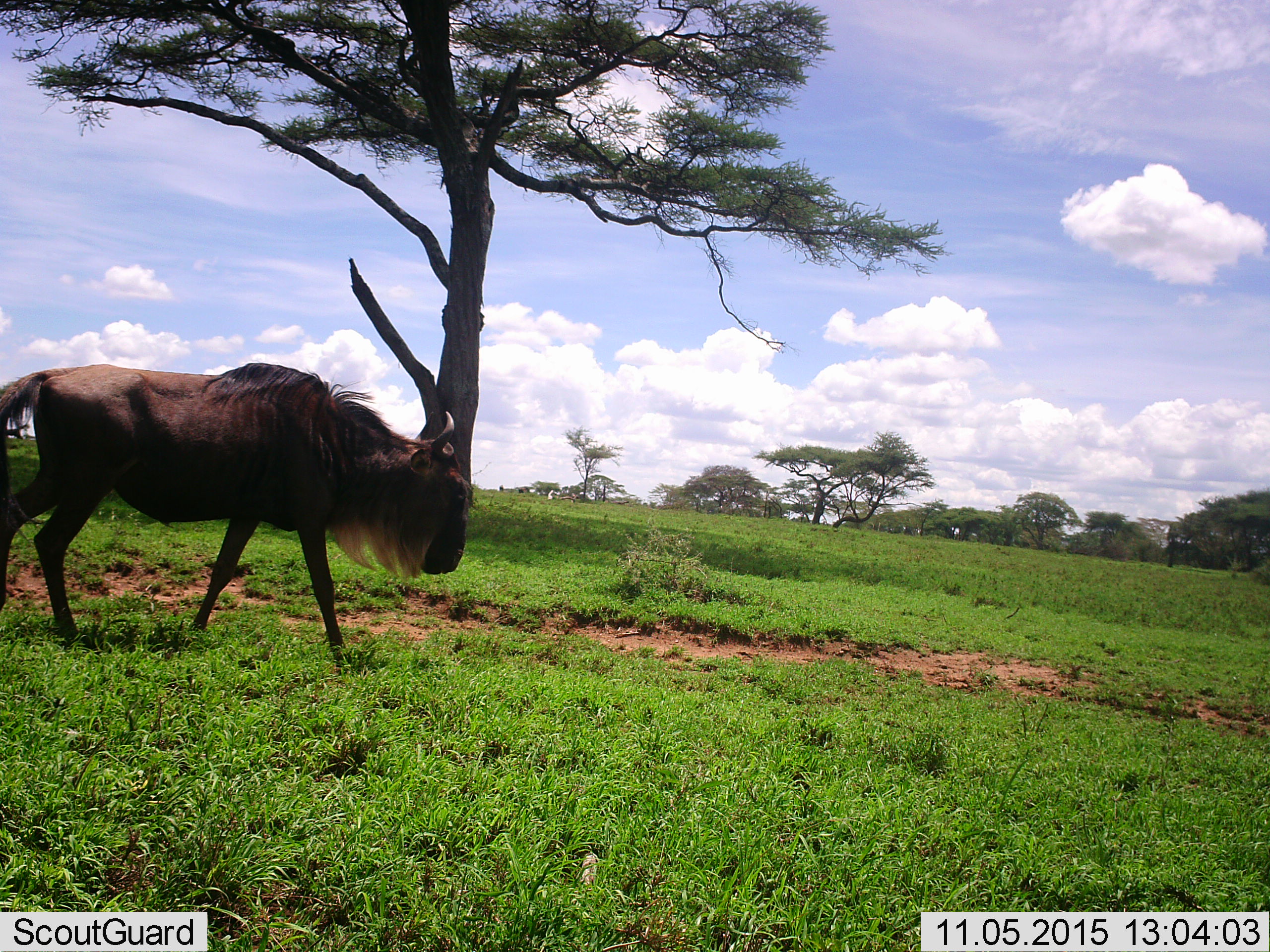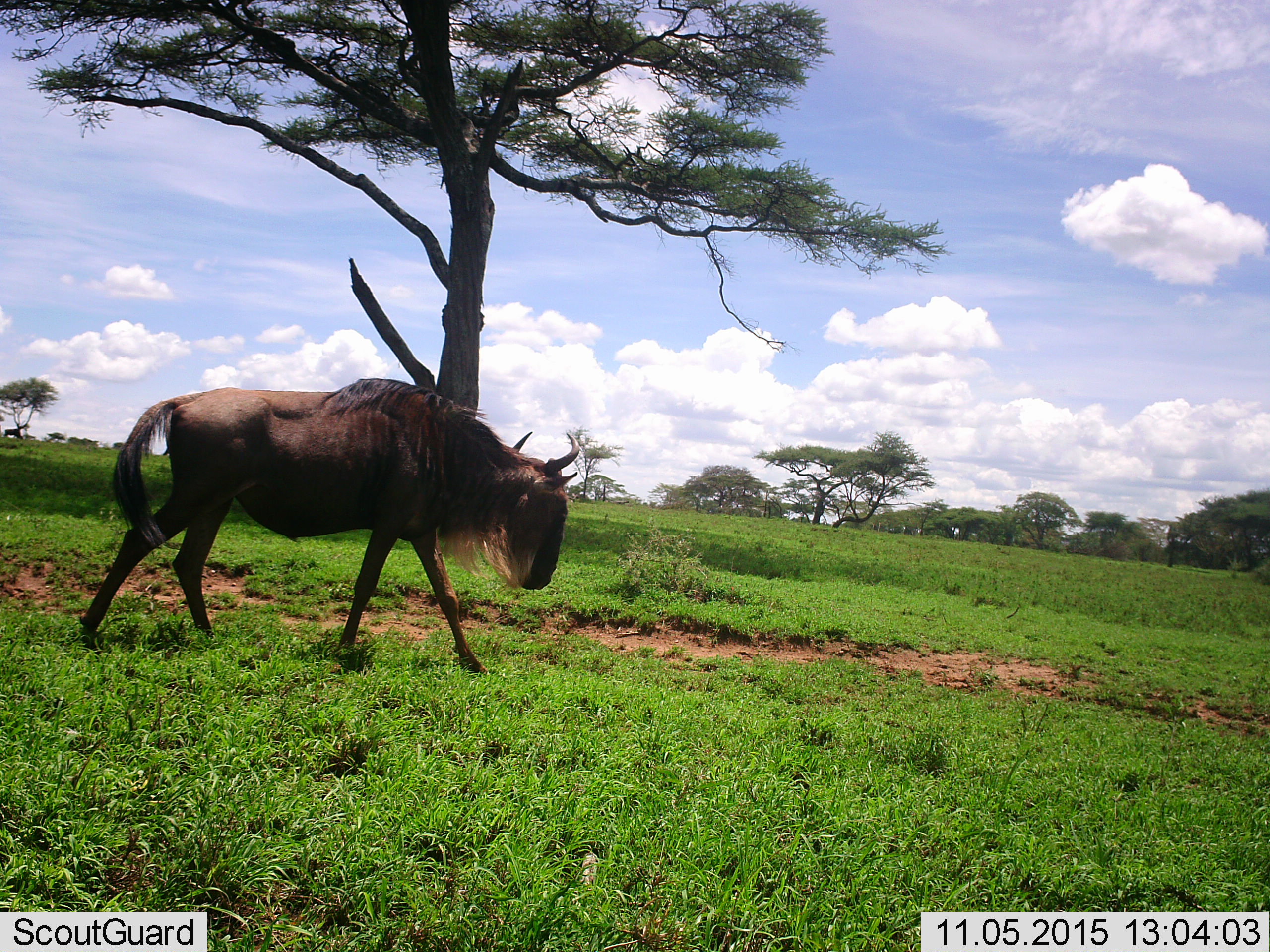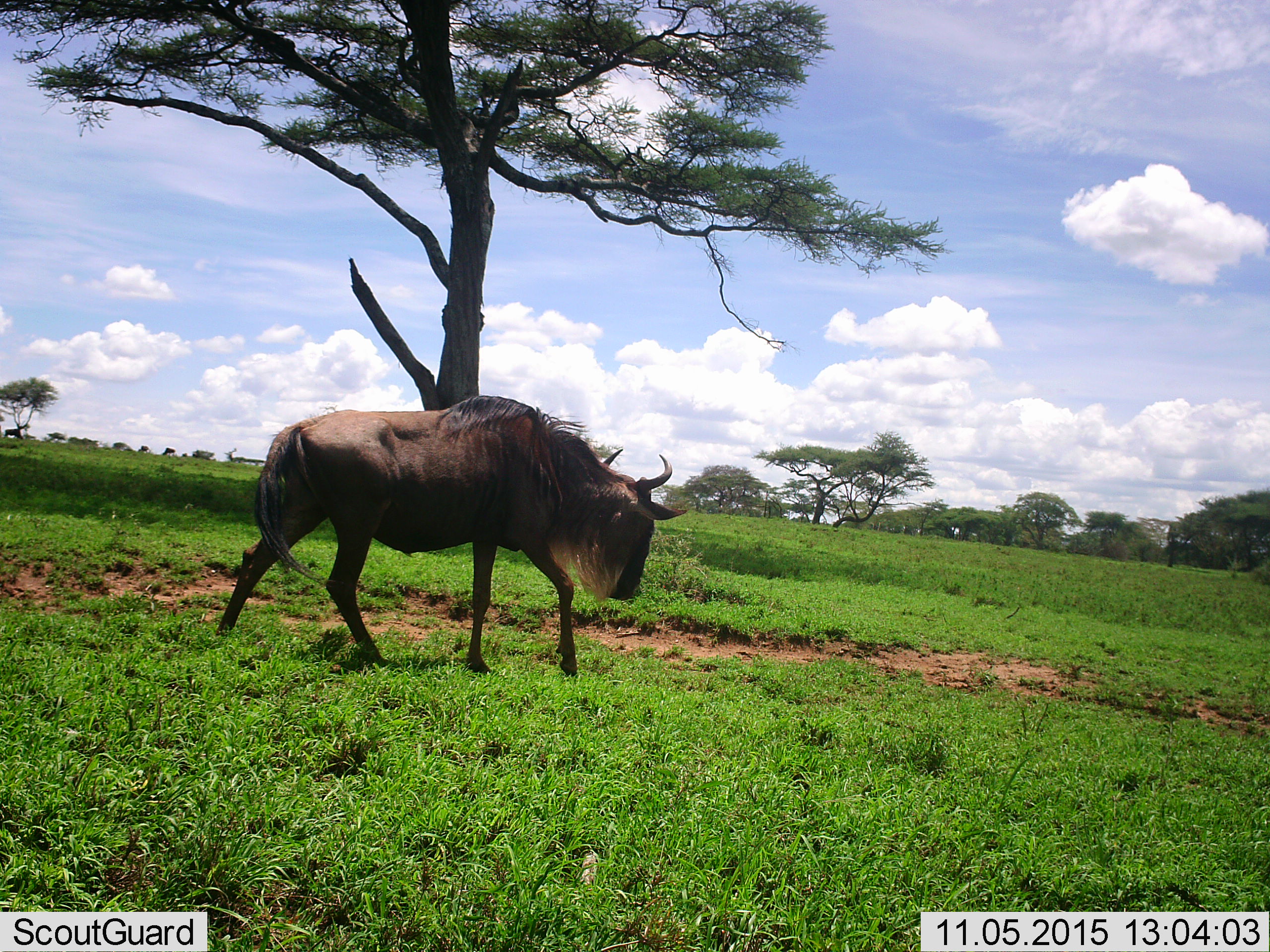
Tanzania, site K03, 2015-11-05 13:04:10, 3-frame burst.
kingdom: Animalia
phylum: Chordata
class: Mammalia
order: Artiodactyla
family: Bovidae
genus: Connochaetes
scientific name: Connochaetes taurinus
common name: blue wildebeest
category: wildebeest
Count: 1.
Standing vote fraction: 25%.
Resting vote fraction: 0%.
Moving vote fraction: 100%.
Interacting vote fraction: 0%.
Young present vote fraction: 0%.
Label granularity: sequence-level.